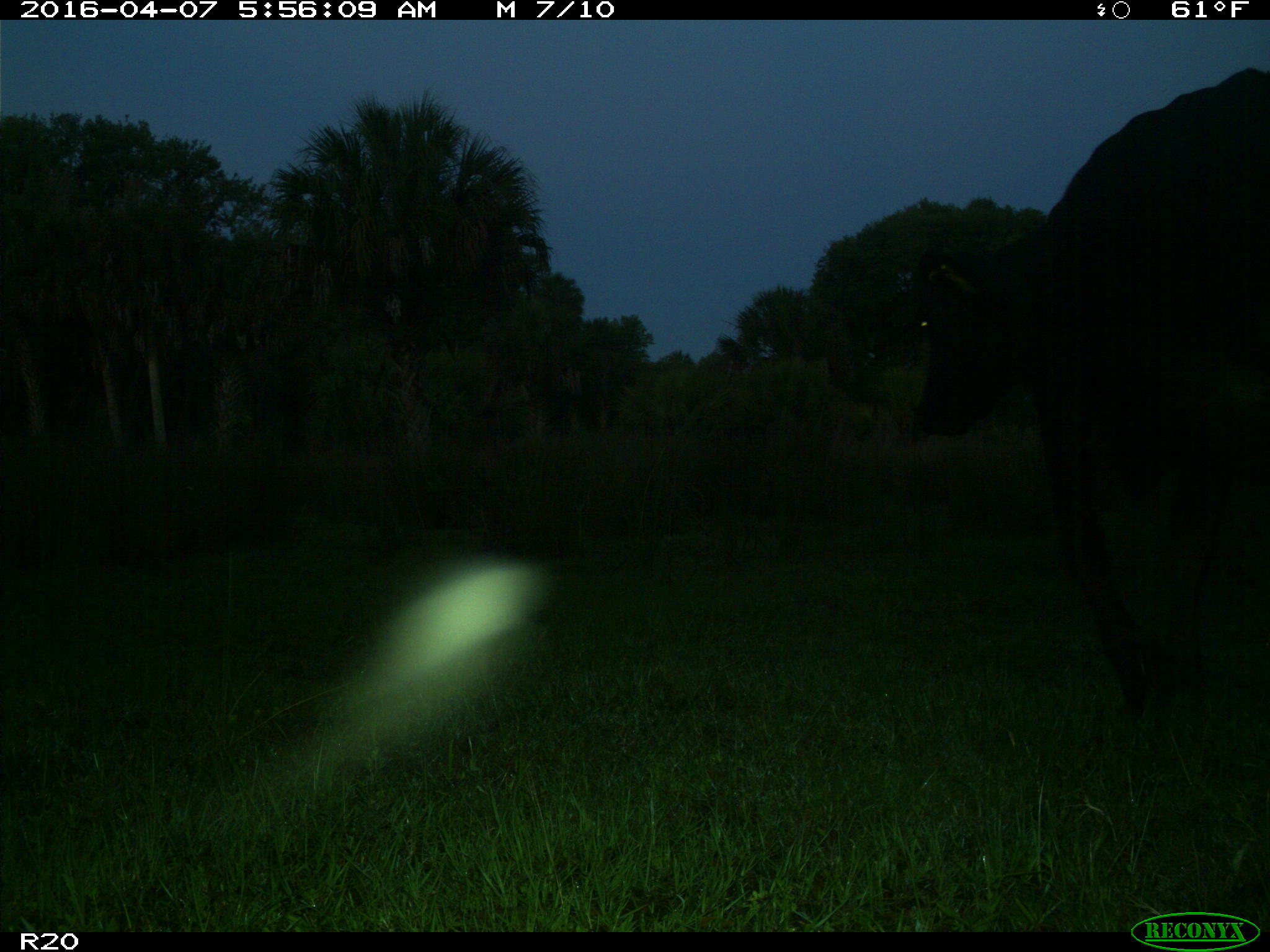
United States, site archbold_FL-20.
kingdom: Animalia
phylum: Chordata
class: Mammalia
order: Artiodactyla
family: Bovidae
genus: Bos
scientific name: Bos taurus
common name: domestic cow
Bos taurus (domestic cow).